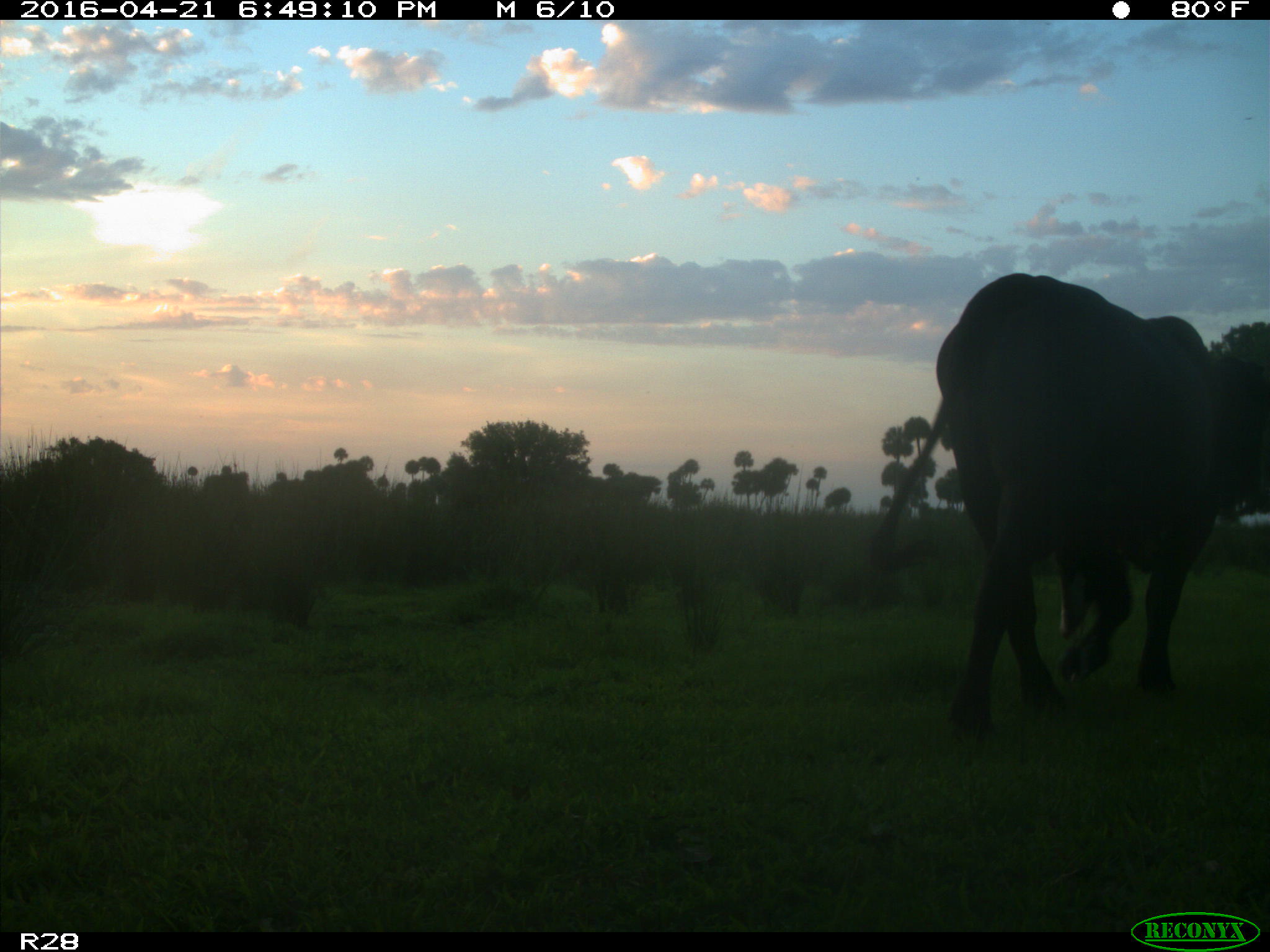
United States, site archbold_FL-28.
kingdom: Animalia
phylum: Chordata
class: Mammalia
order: Artiodactyla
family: Bovidae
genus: Bos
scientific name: Bos taurus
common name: domestic cow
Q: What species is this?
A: Bos taurus (domestic cow).